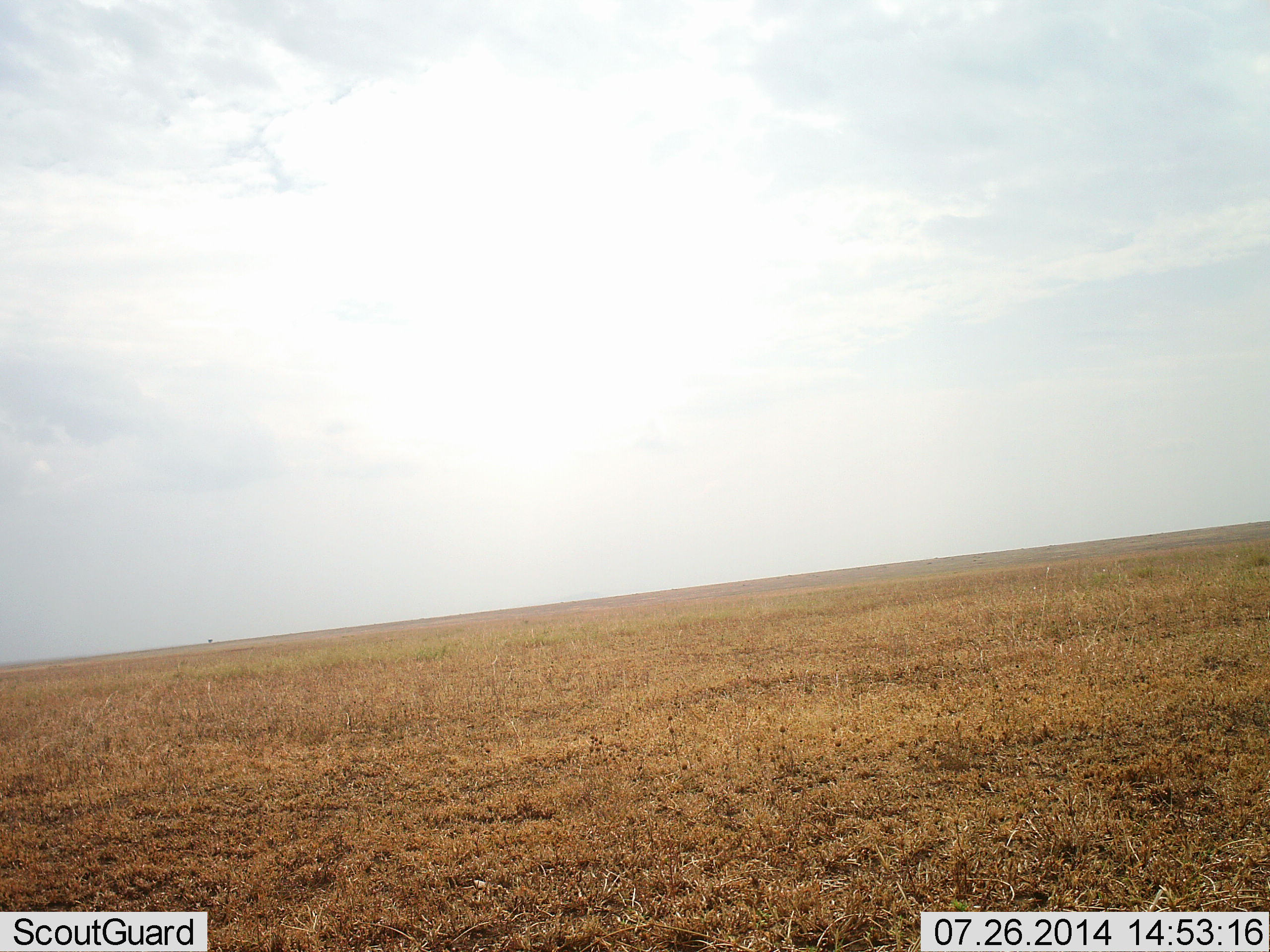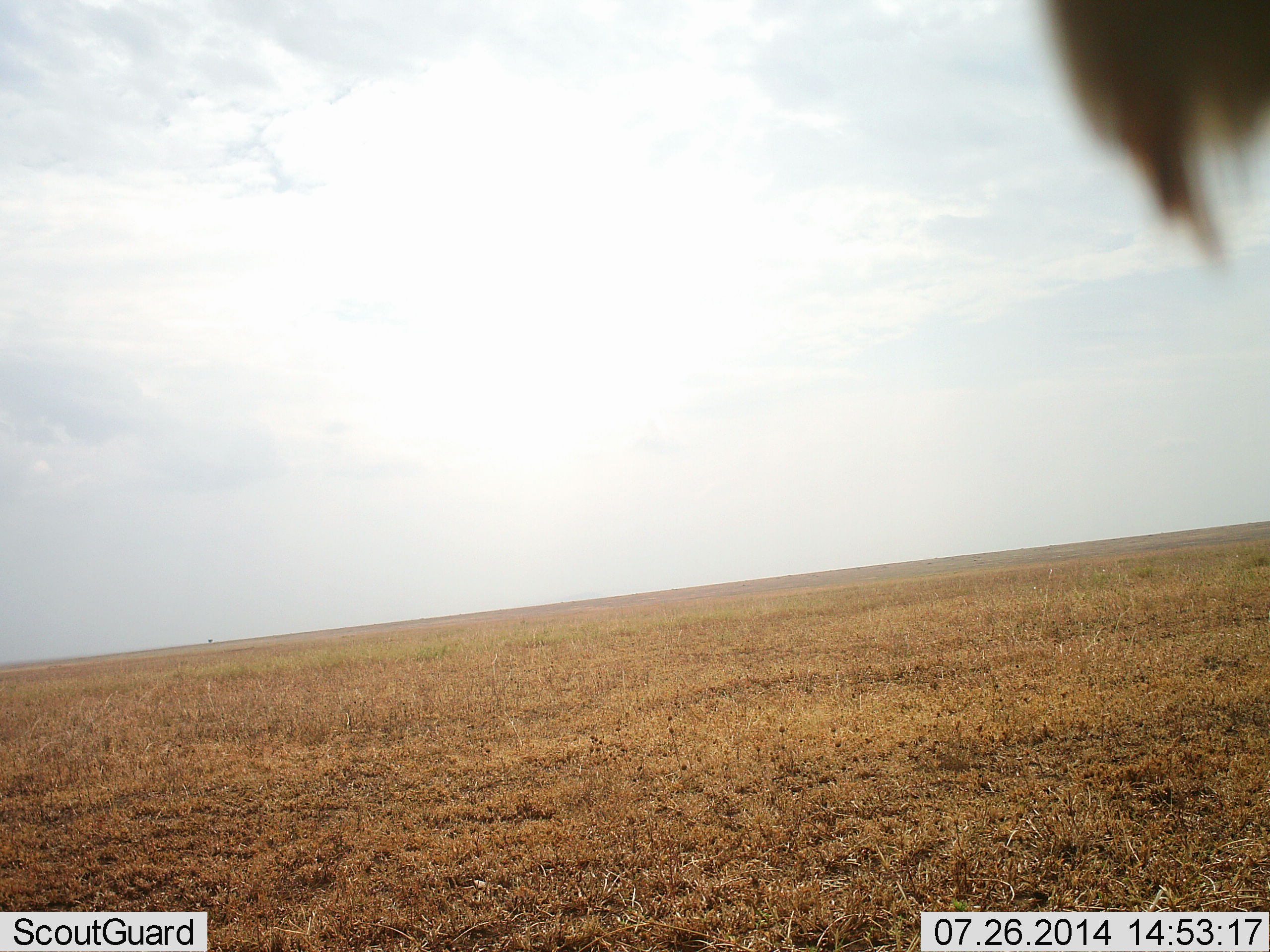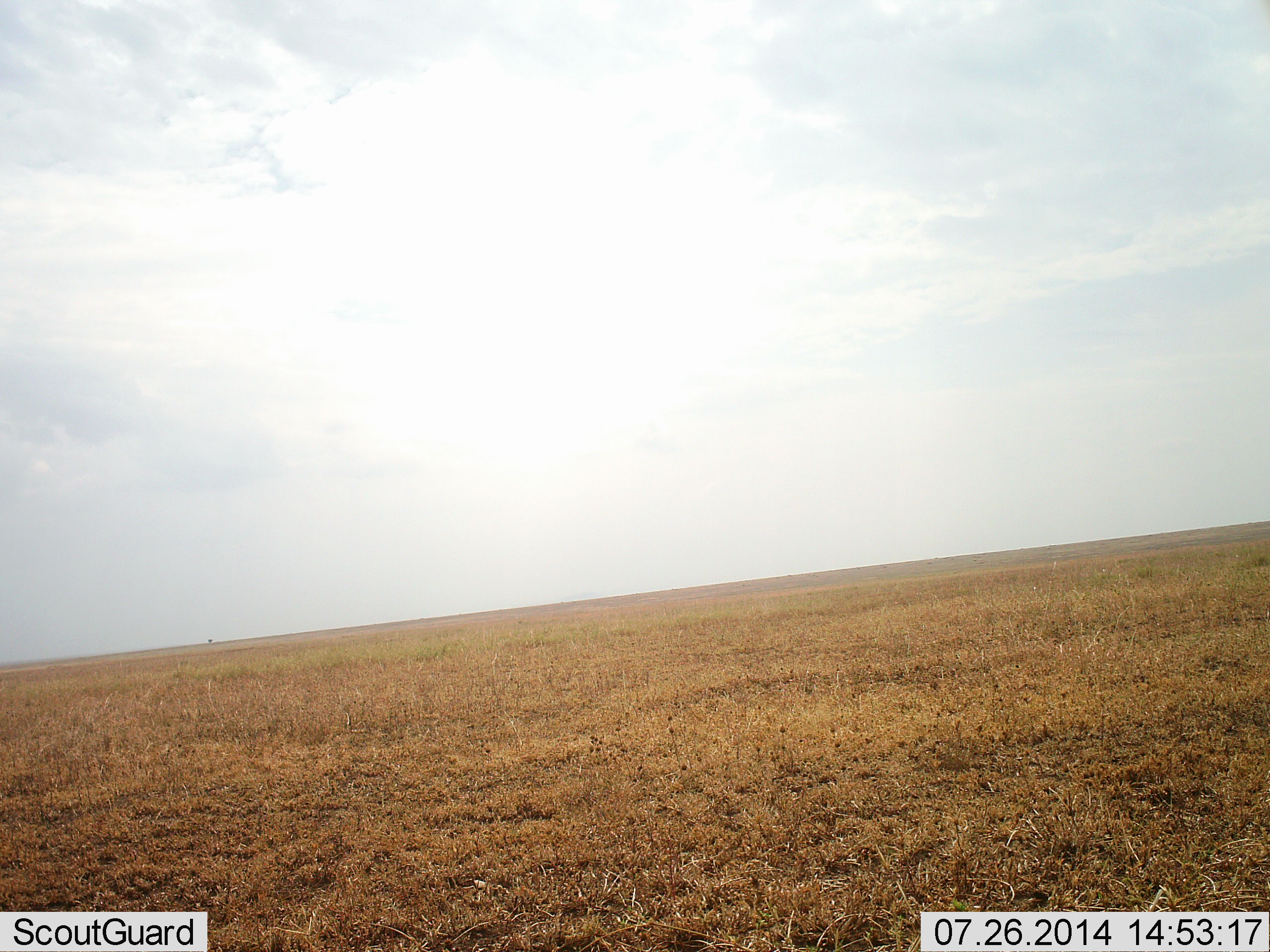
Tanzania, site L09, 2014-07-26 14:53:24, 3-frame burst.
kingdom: Animalia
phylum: Chordata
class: Aves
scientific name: Aves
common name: bird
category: otherbird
Otherbird (bird) (Aves), count 1. Behavior (volunteer vote fractions): standing 30%, resting 50%, moving 20%, interacting 0%. Young present (vote fraction): 0%. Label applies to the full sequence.